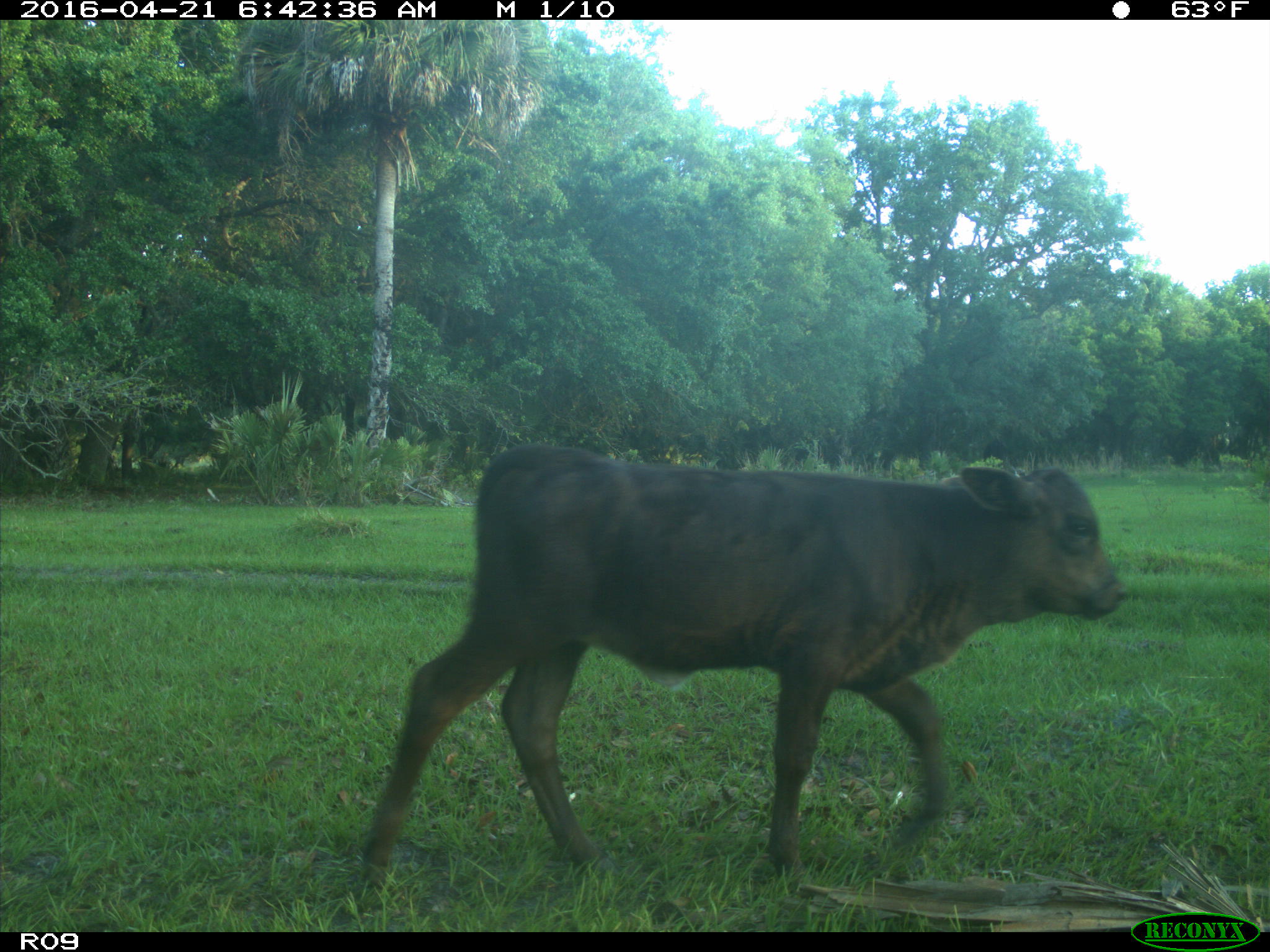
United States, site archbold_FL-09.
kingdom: Animalia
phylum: Chordata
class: Mammalia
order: Artiodactyla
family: Bovidae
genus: Bos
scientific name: Bos taurus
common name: domestic cow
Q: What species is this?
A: Bos taurus (domestic cow).